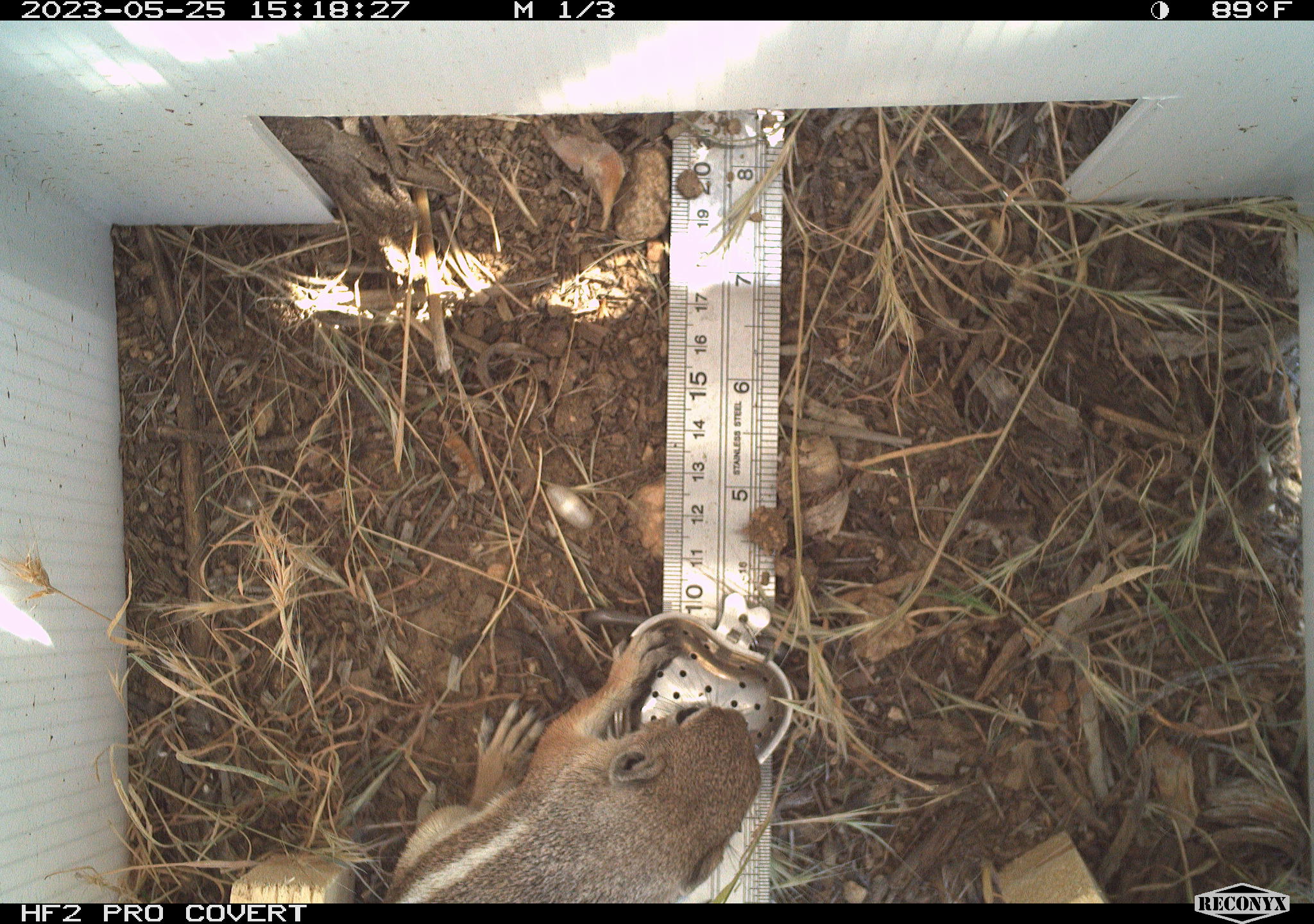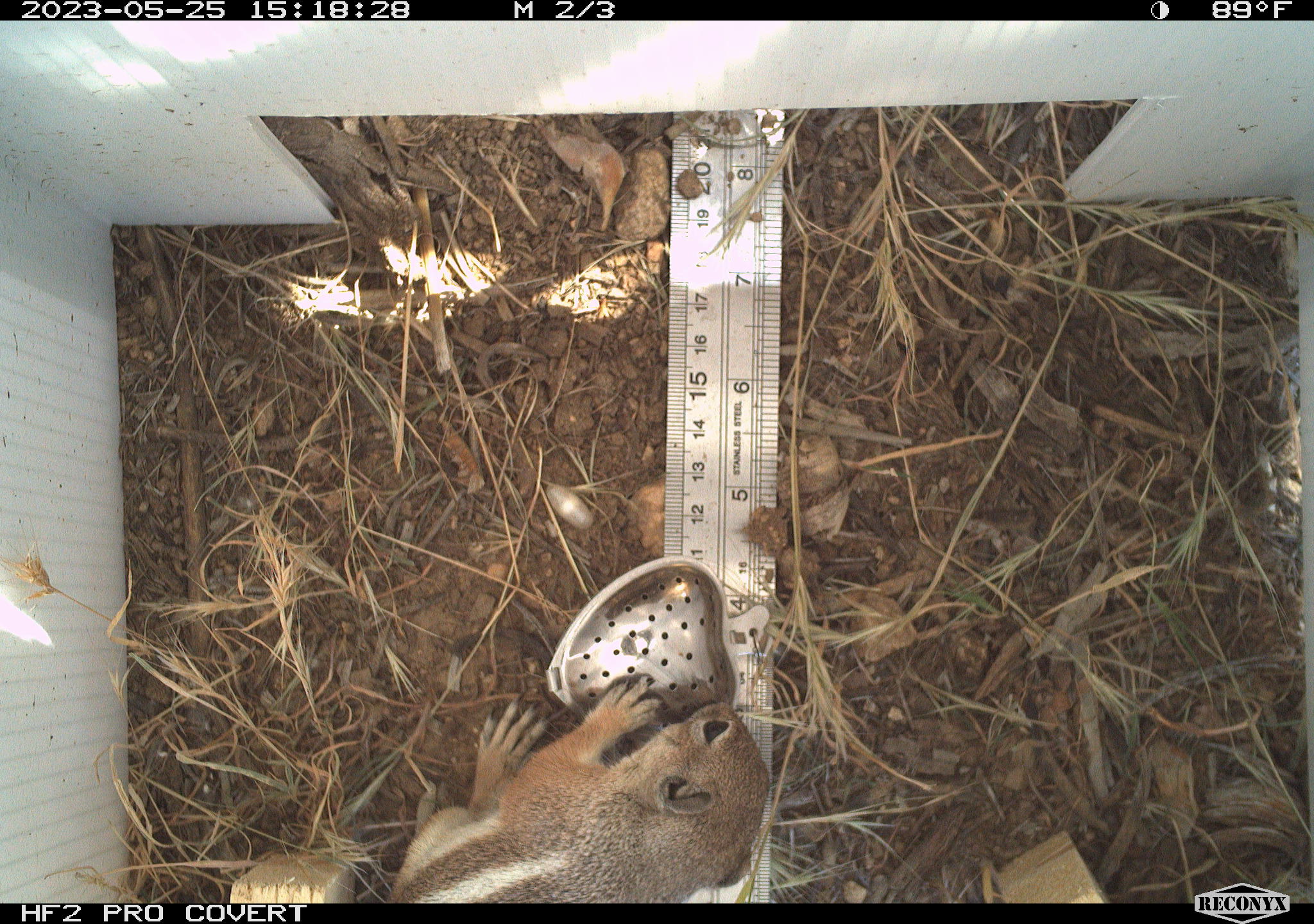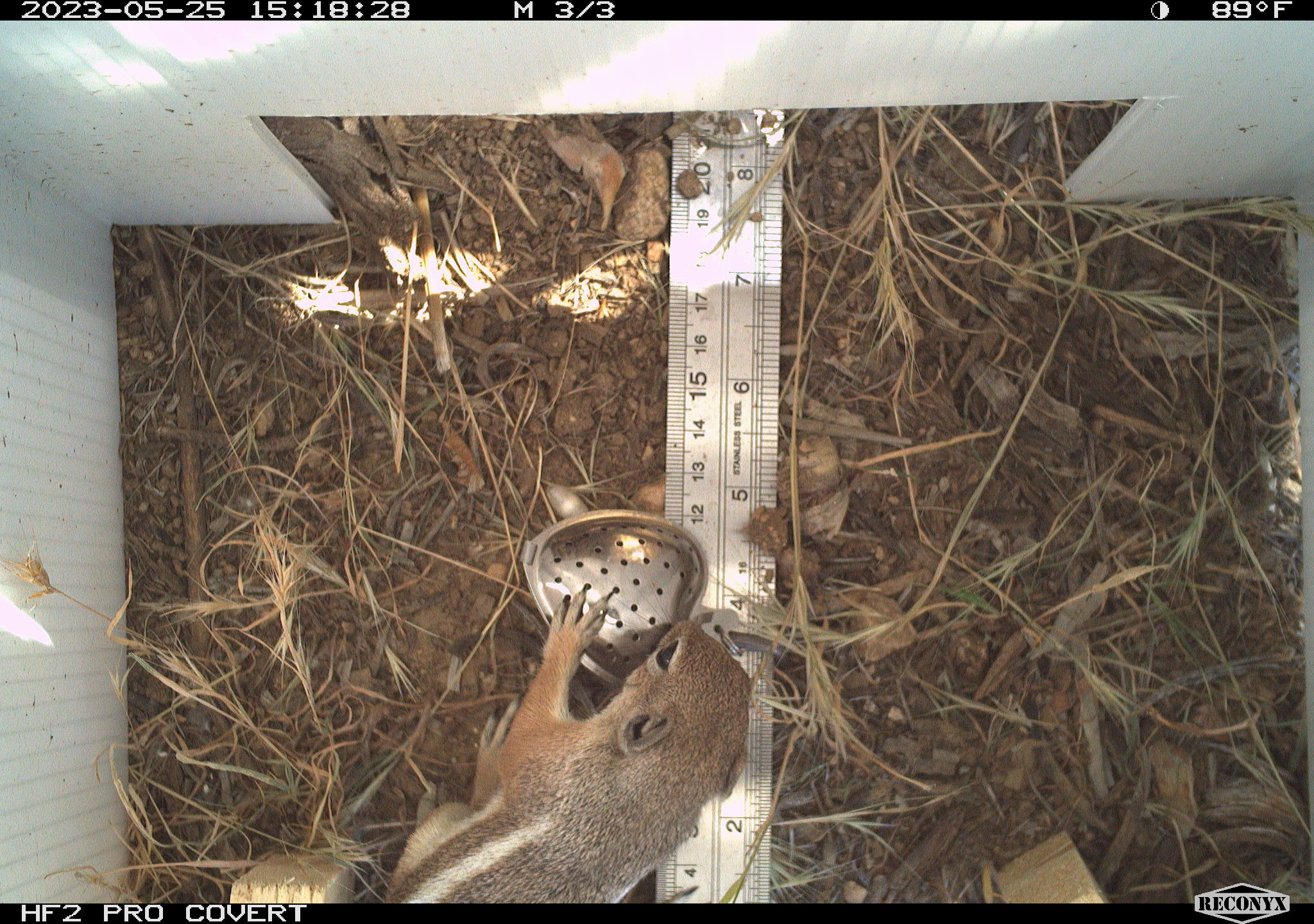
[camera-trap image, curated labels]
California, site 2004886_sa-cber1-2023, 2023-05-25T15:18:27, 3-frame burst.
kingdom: Animalia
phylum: Chordata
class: Mammalia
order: Rodentia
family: Sciuridae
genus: Ammospermophilus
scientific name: Ammospermophilus leucurus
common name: white-tailed antelope squirrel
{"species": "white-tailed antelope squirrel (Ammospermophilus leucurus)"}